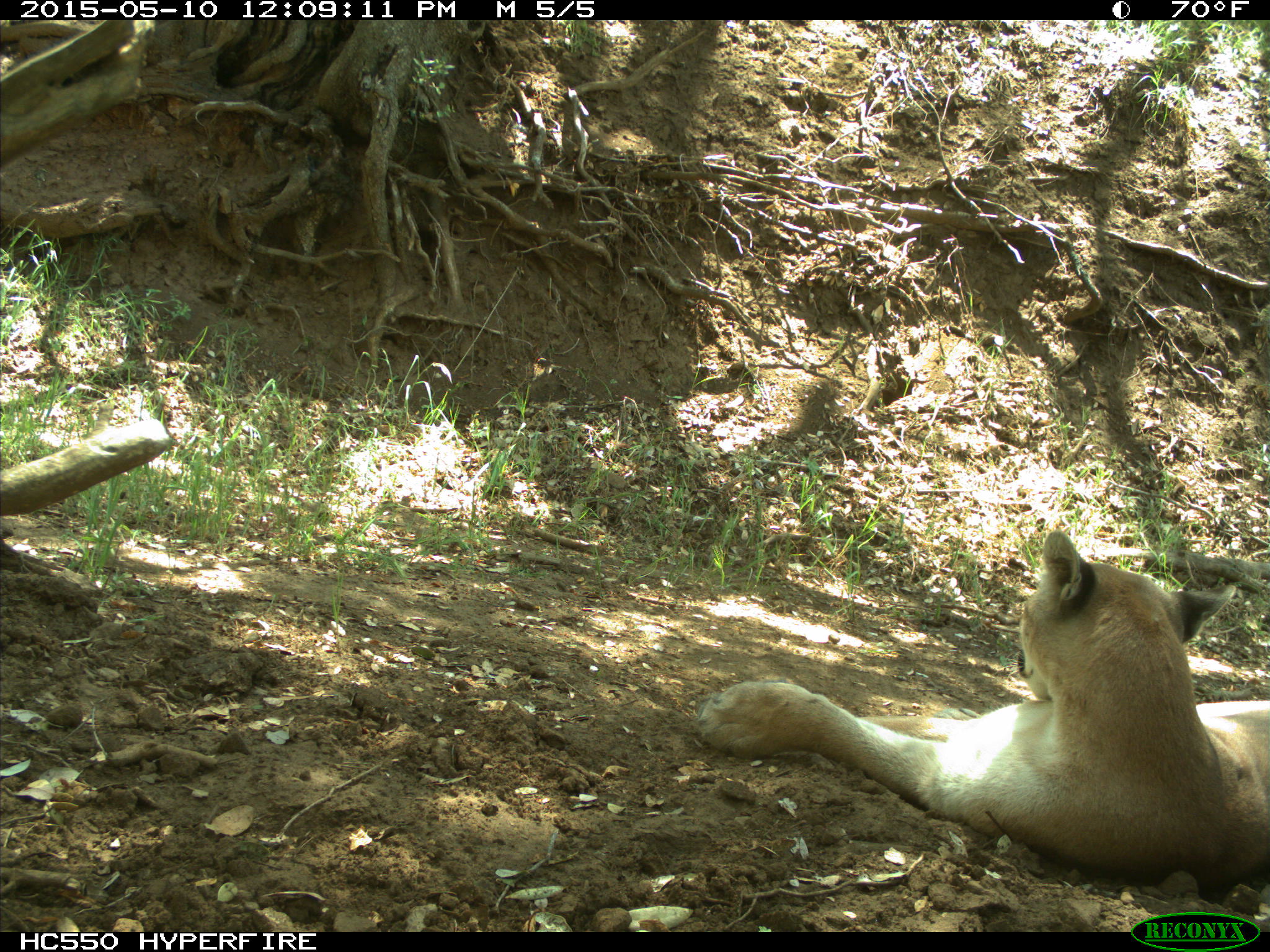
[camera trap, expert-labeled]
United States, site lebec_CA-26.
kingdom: Animalia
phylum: Chordata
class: Mammalia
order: Carnivora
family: Felidae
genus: Puma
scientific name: Puma concolor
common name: mountain lion